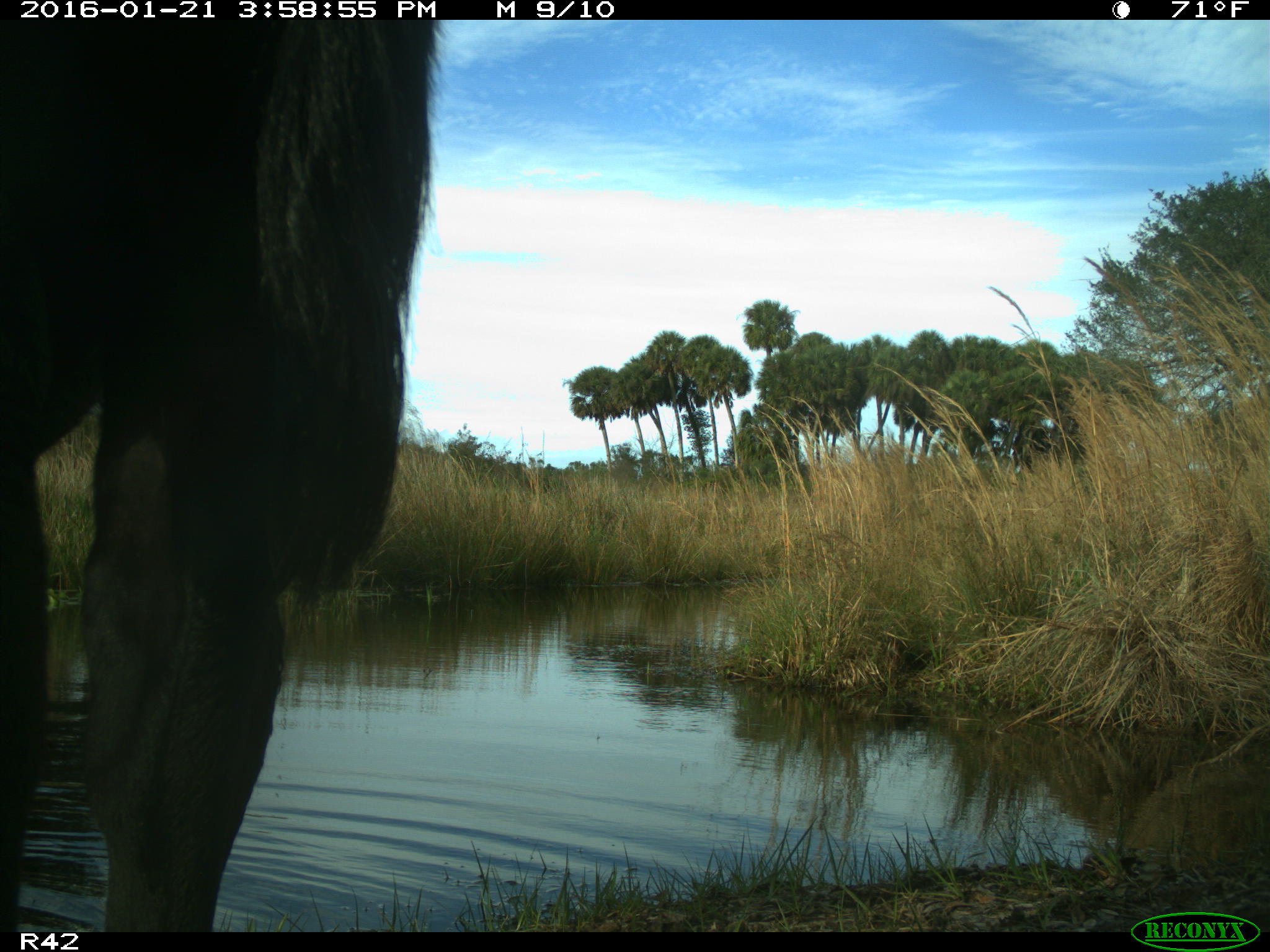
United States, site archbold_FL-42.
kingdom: Animalia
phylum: Chordata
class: Mammalia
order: Artiodactyla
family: Bovidae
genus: Bos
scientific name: Bos taurus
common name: domestic cow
Bos taurus (domestic cow).